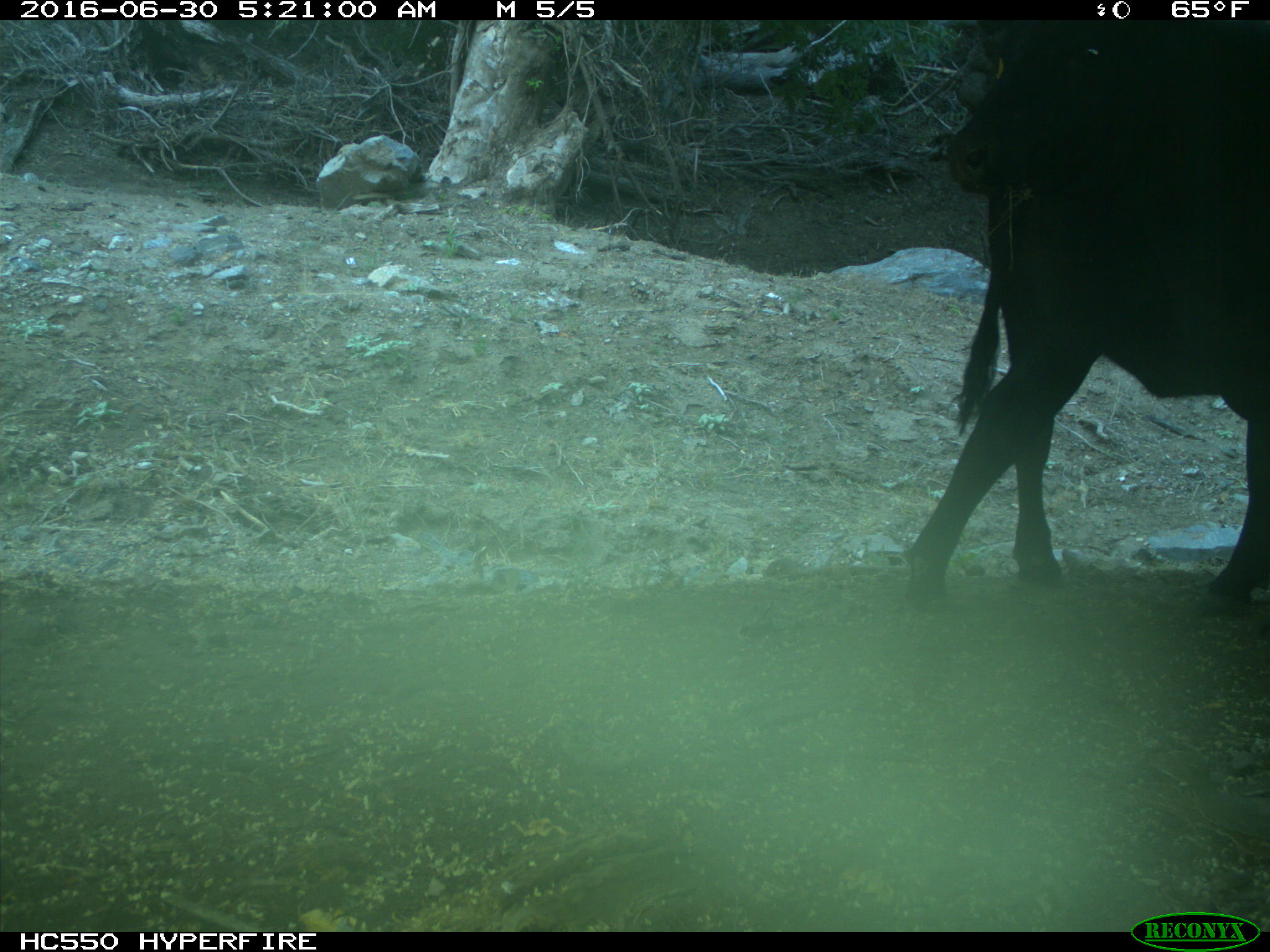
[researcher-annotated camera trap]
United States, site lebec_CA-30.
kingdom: Animalia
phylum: Chordata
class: Mammalia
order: Artiodactyla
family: Bovidae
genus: Bos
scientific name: Bos taurus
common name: domestic cow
Bos taurus (domestic cow).